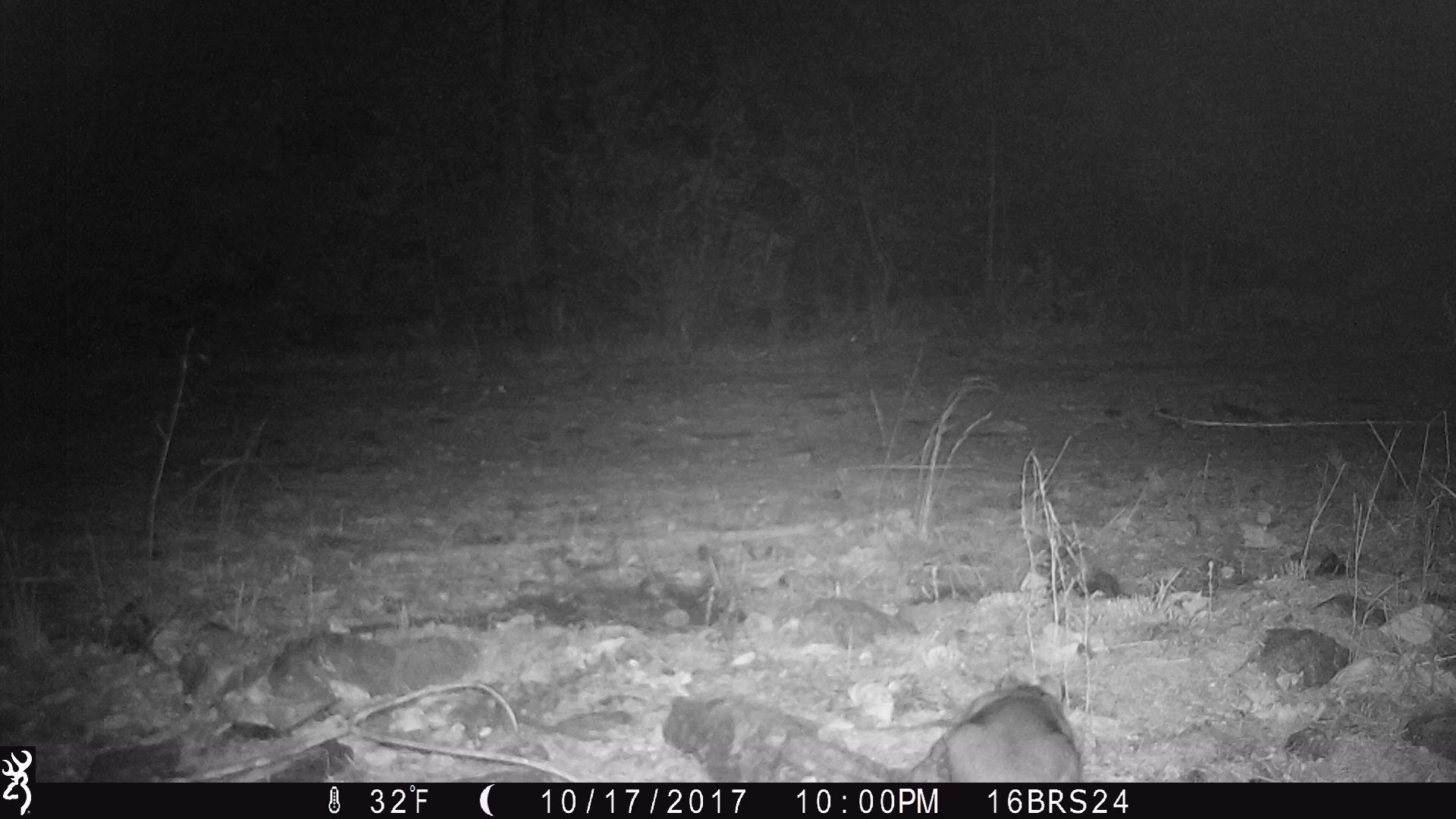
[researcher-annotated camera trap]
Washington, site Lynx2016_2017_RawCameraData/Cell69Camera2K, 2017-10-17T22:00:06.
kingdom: Animalia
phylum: Chordata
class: Mammalia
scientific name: Mammalia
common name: small mammal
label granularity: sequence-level